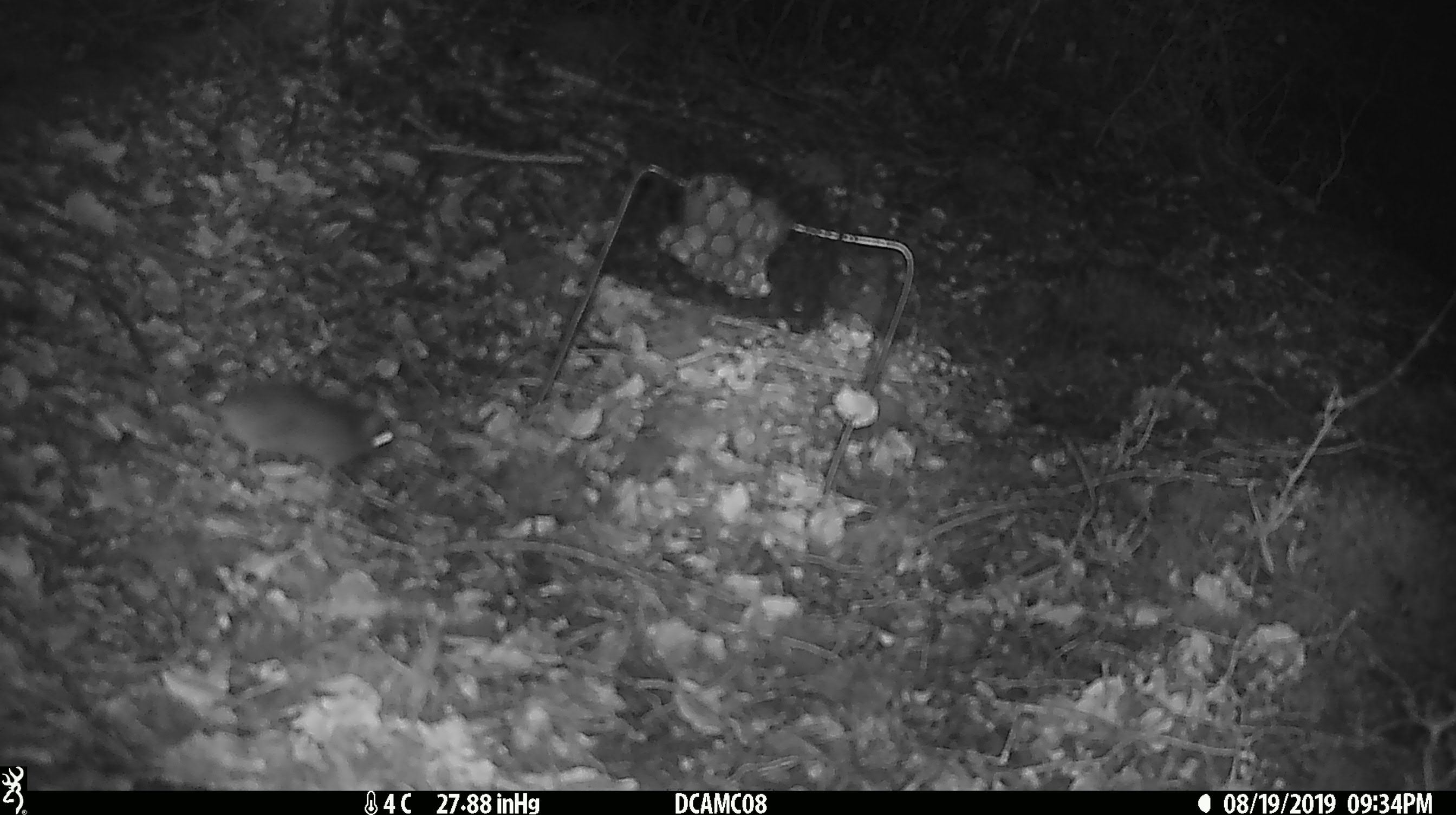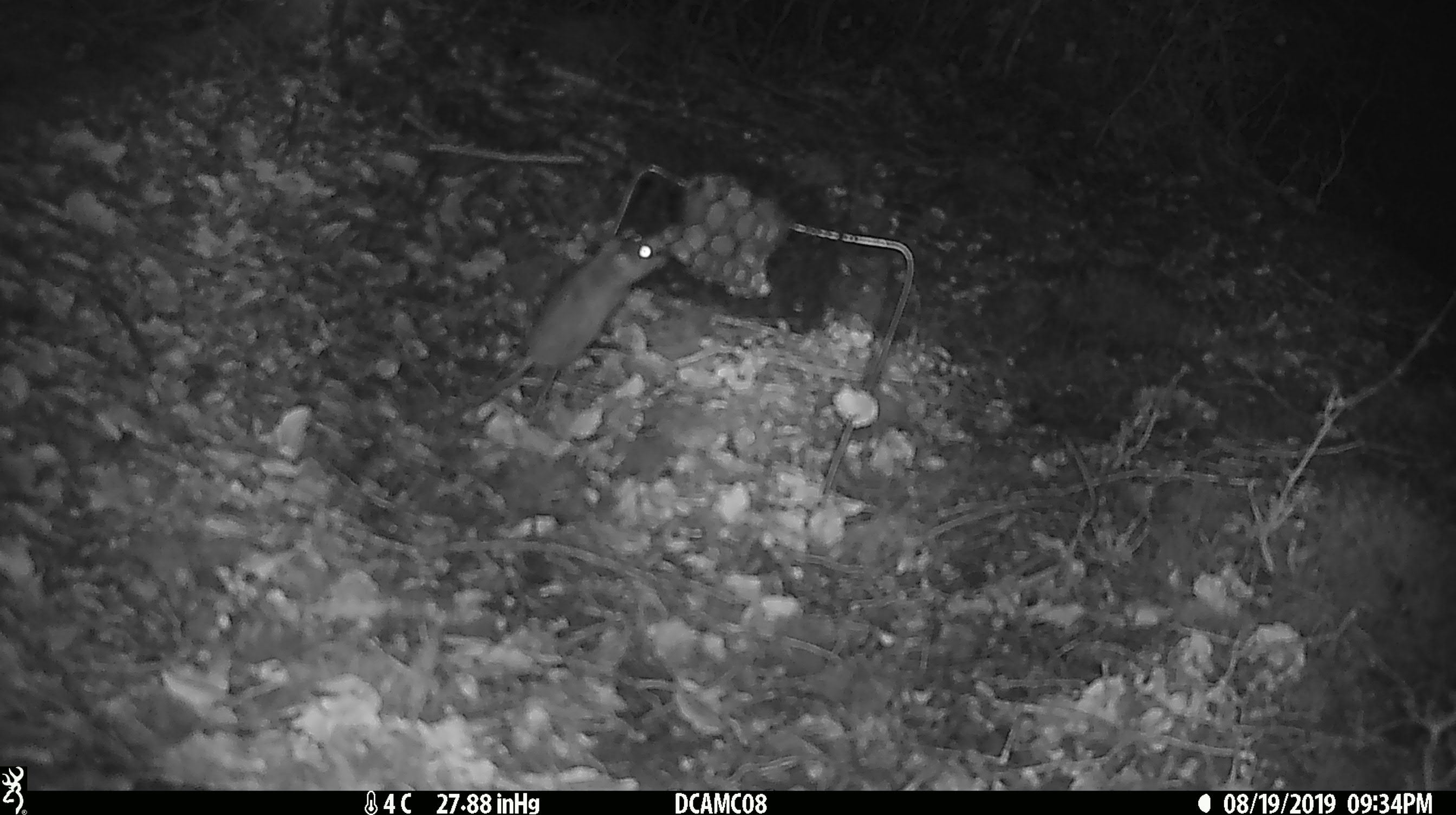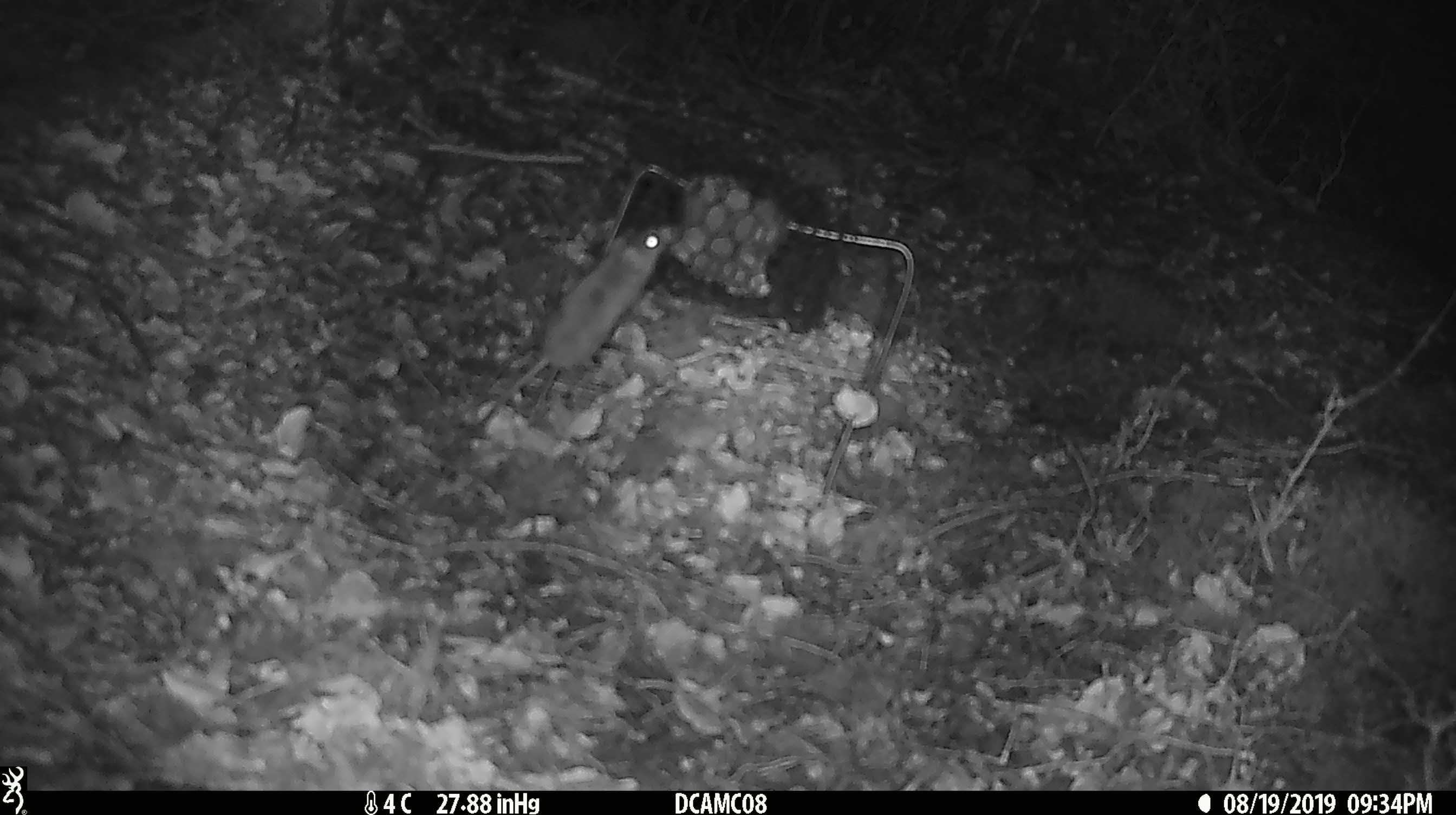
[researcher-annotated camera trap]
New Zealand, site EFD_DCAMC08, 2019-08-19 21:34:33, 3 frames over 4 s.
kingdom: Animalia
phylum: Chordata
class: Mammalia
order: Rodentia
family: Muridae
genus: Mus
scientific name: Mus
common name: mouse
Mouse (Mus).